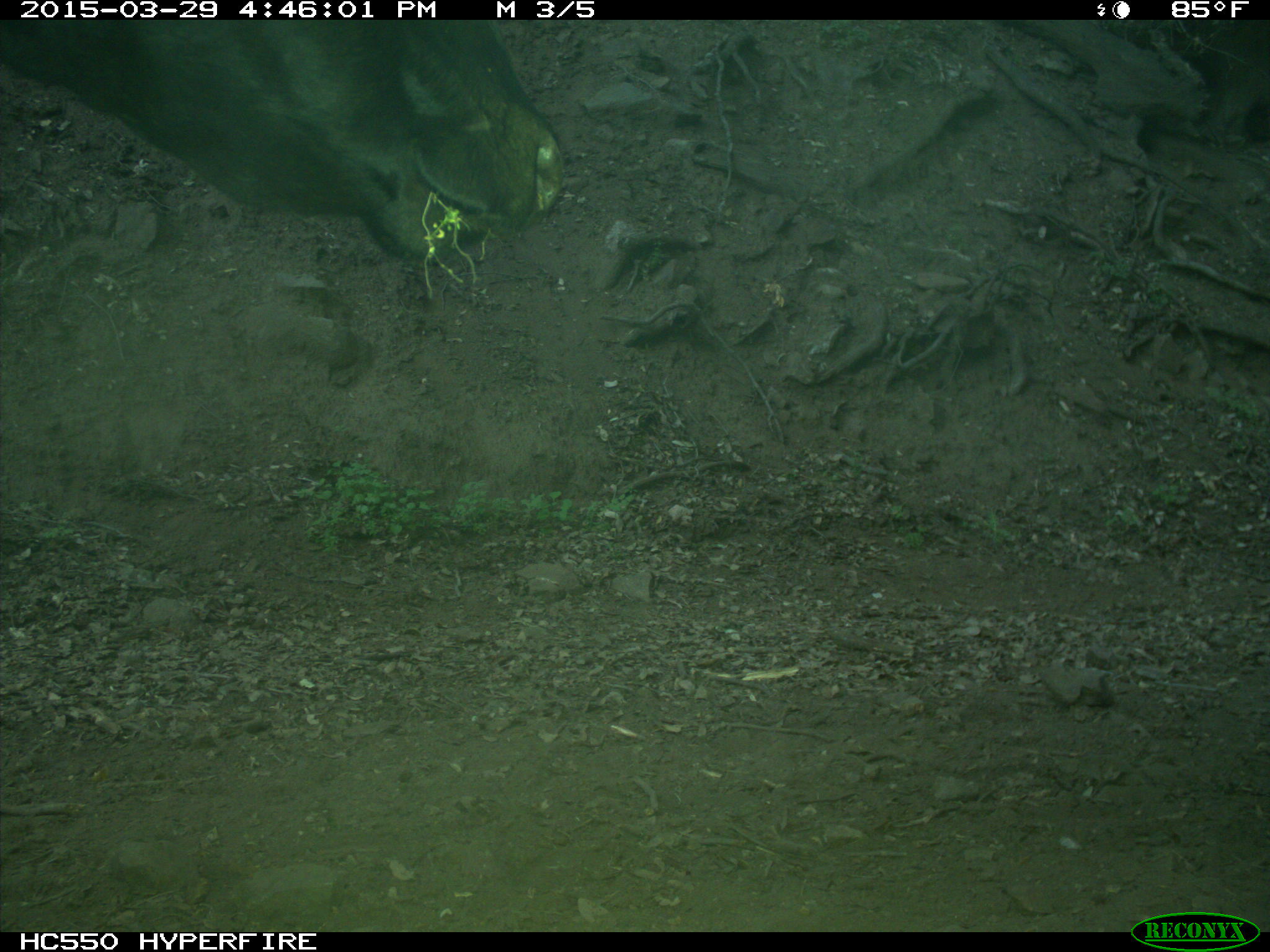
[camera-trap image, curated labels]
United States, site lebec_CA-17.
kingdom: Animalia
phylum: Chordata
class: Mammalia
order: Artiodactyla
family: Bovidae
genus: Bos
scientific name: Bos taurus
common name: domestic cow